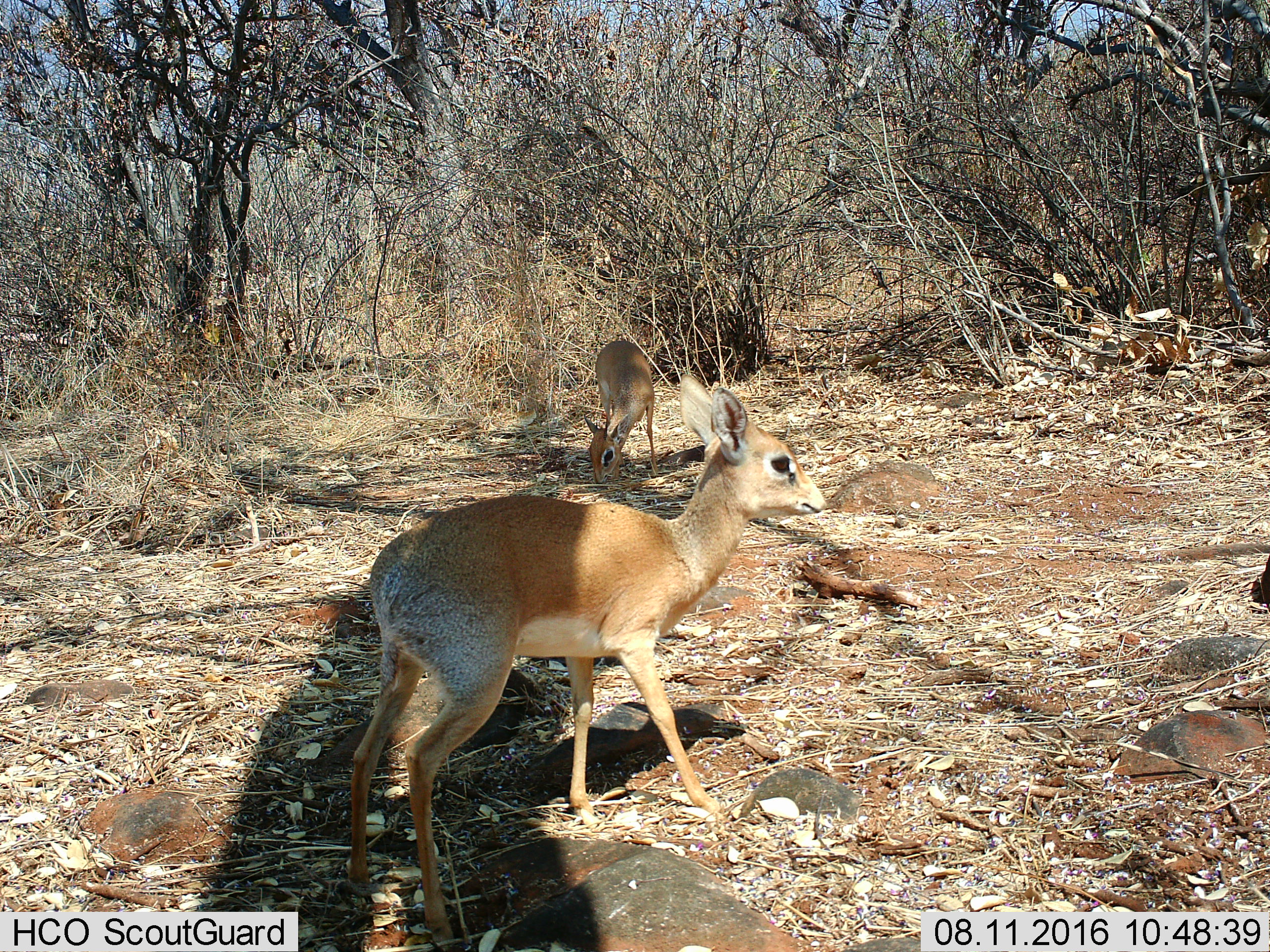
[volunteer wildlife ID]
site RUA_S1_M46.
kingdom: Animalia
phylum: Chordata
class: Mammalia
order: Artiodactyla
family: Bovidae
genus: Madoqua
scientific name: Madoqua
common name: dik-dik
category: dikdik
Dikdik (dik-dik) (Madoqua), count 2. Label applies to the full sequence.